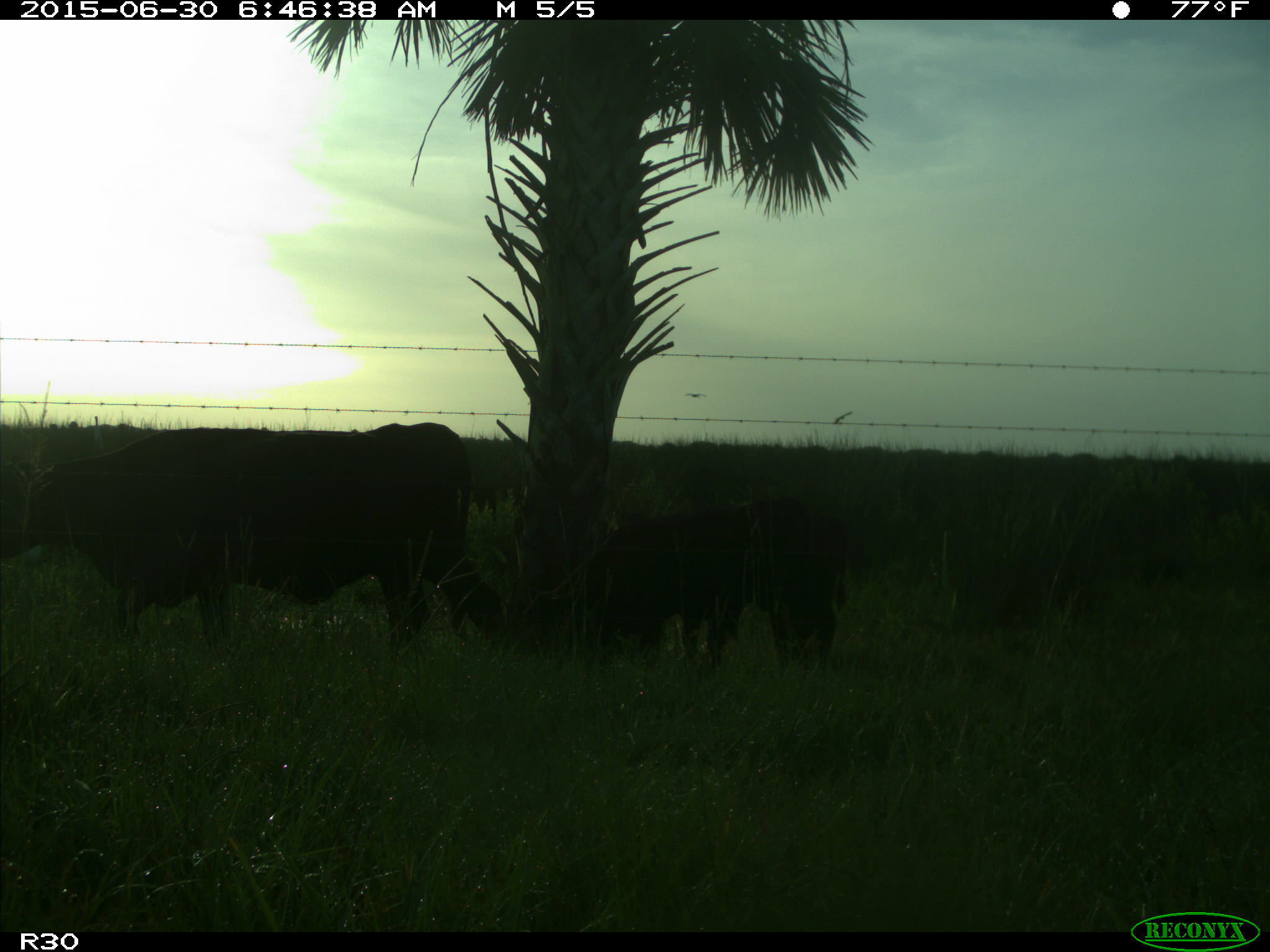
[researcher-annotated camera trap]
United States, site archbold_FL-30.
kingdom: Animalia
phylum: Chordata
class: Mammalia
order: Artiodactyla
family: Bovidae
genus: Bos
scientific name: Bos taurus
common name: domestic cow